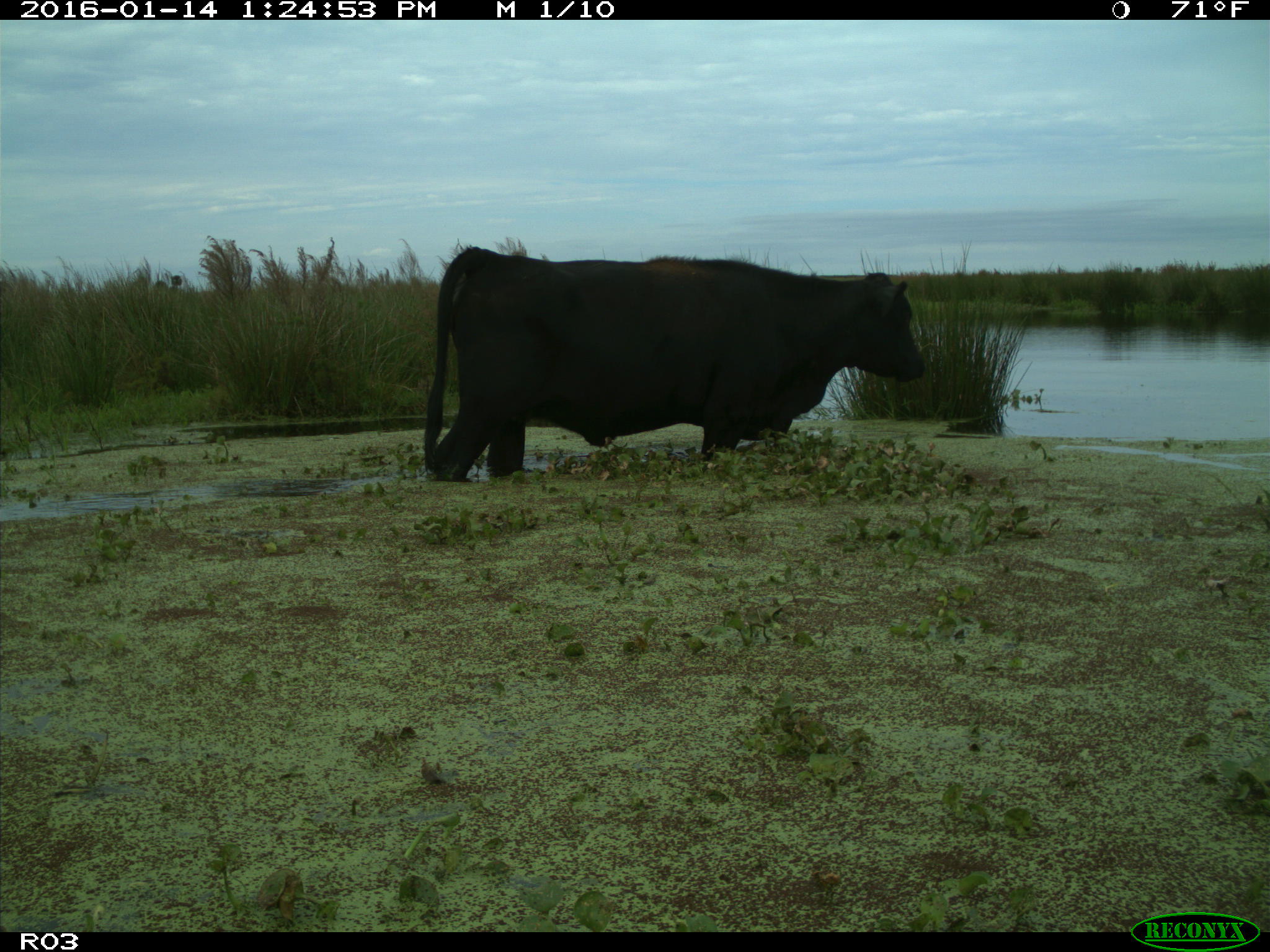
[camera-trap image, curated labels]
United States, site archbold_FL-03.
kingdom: Animalia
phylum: Chordata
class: Mammalia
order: Artiodactyla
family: Bovidae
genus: Bos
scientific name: Bos taurus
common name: domestic cow